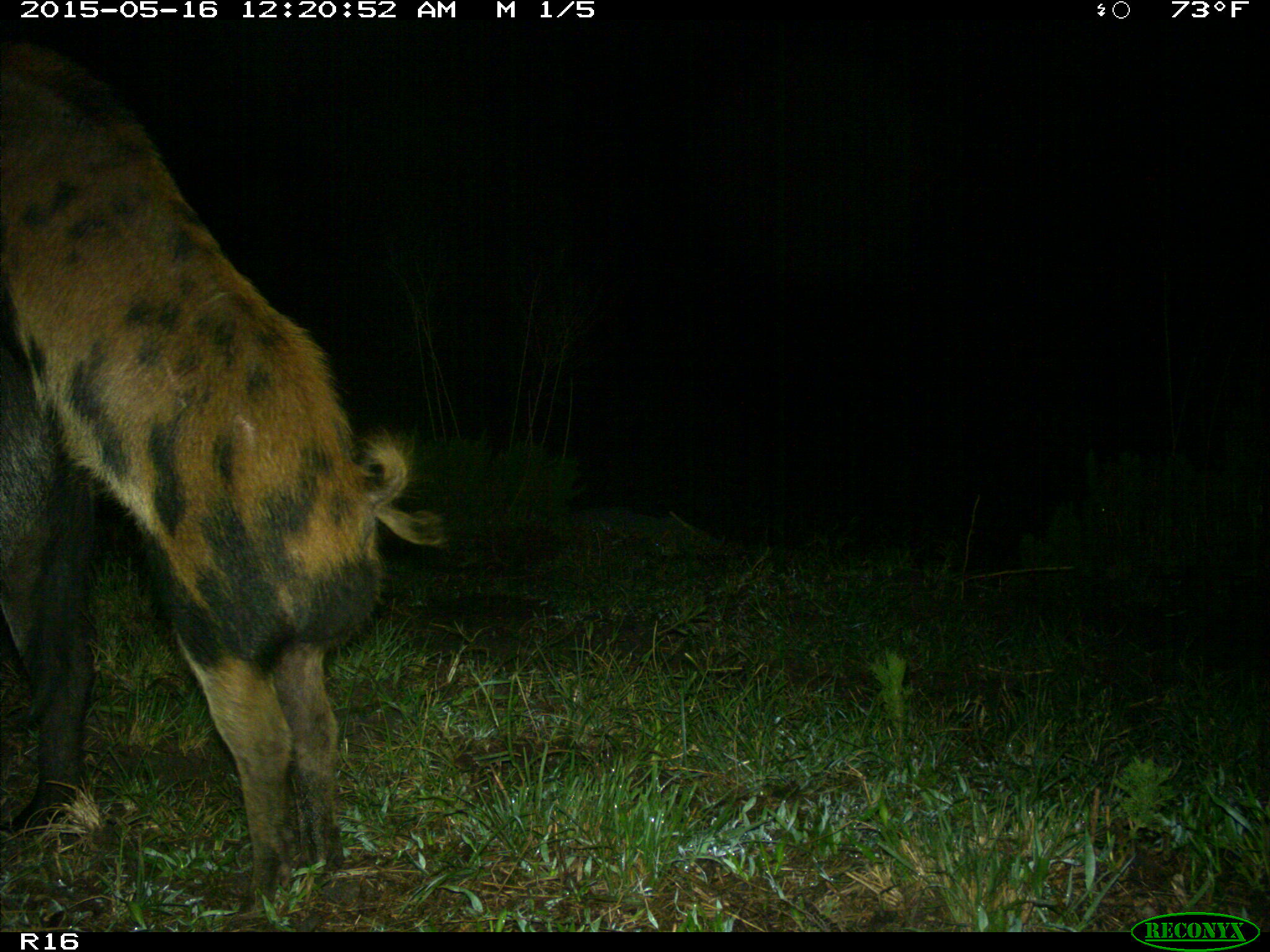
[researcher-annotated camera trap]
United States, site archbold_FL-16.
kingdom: Animalia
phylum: Chordata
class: Mammalia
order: Artiodactyla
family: Suidae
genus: Sus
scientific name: Sus scrofa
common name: wild boar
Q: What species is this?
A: Sus scrofa (wild boar).